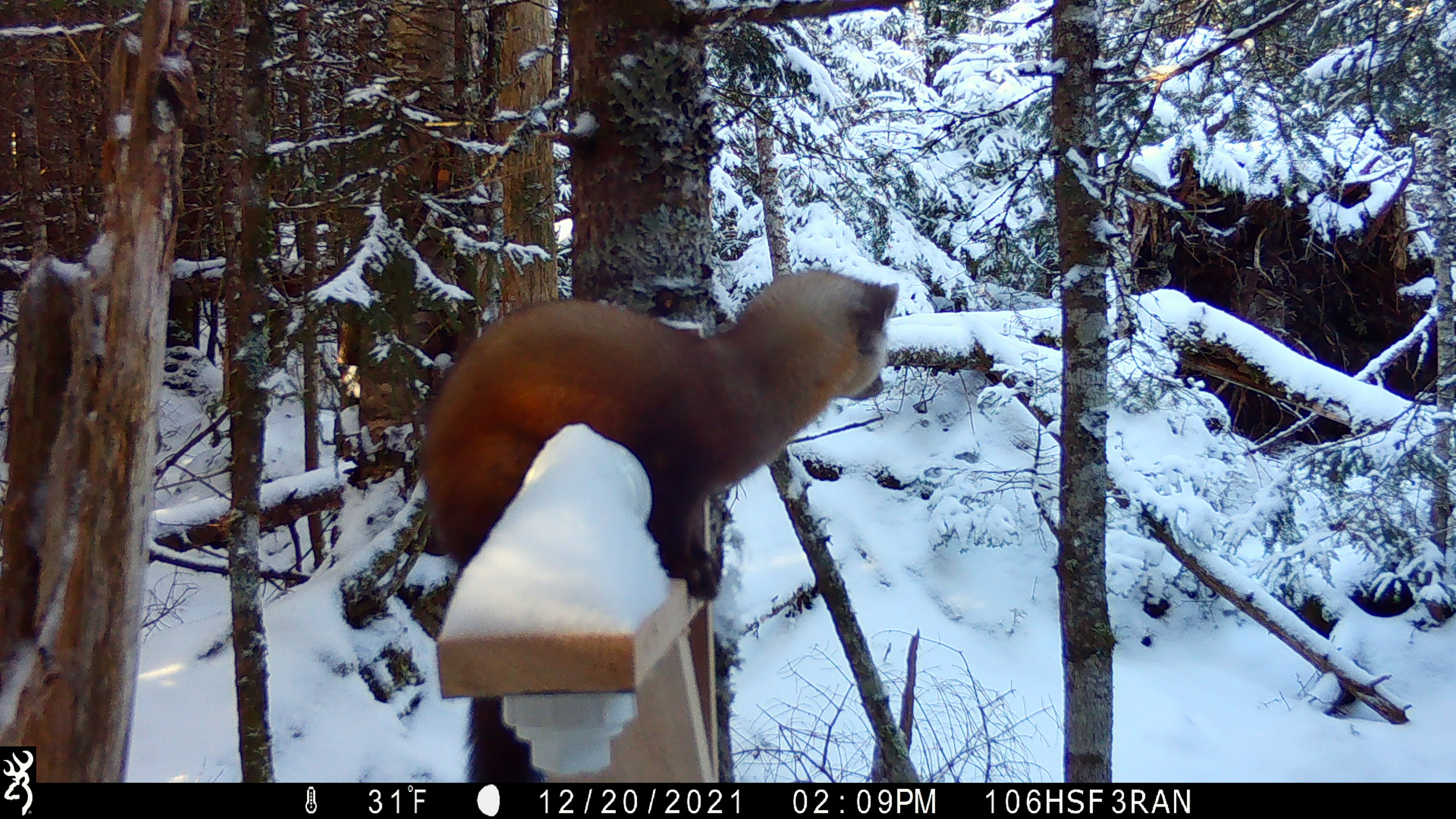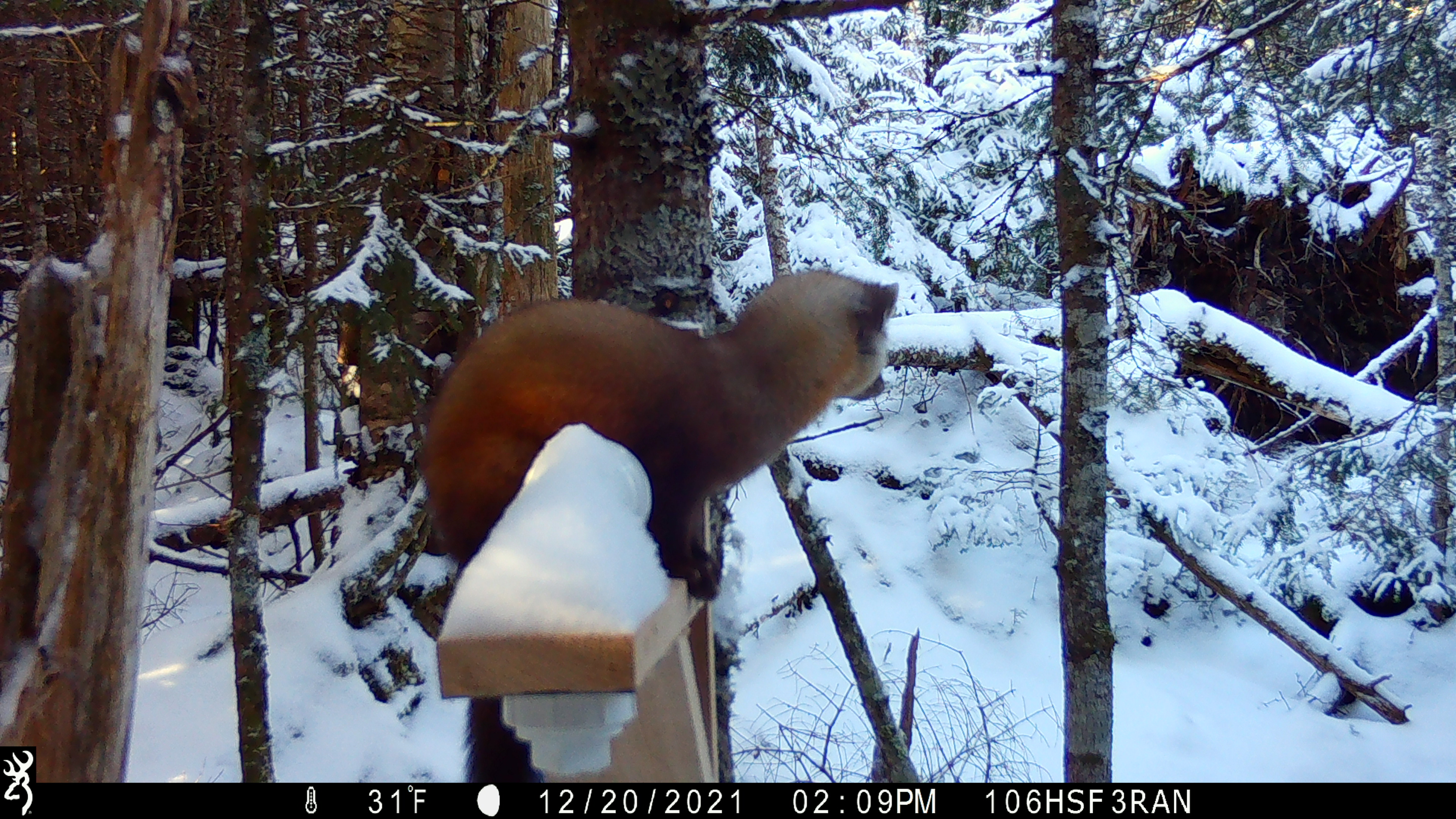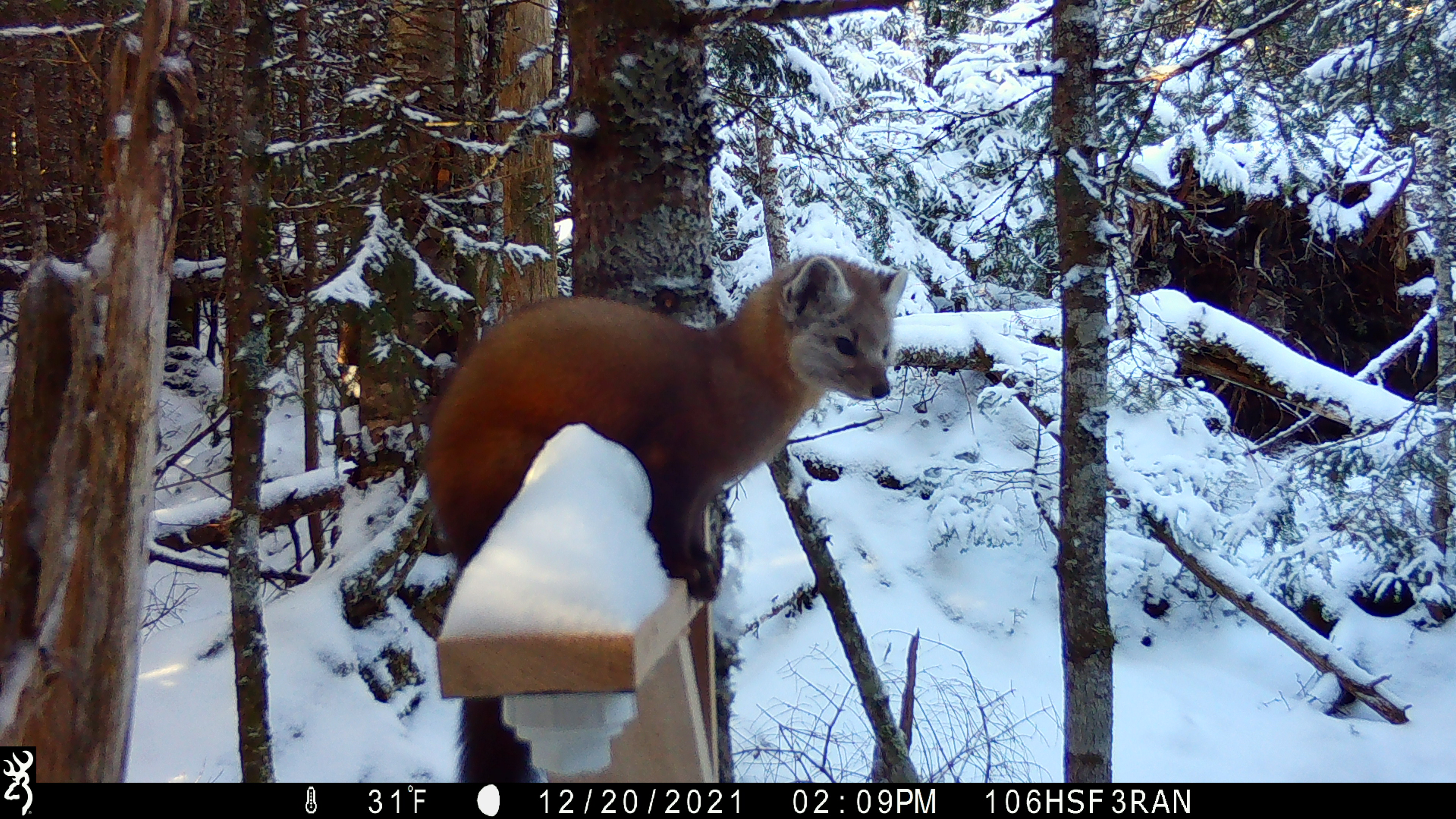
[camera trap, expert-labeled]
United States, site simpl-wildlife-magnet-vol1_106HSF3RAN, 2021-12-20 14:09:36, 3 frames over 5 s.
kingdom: Animalia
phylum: Chordata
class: Mammalia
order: Carnivora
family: Mustelidae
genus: Martes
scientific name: Martes americana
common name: american marten